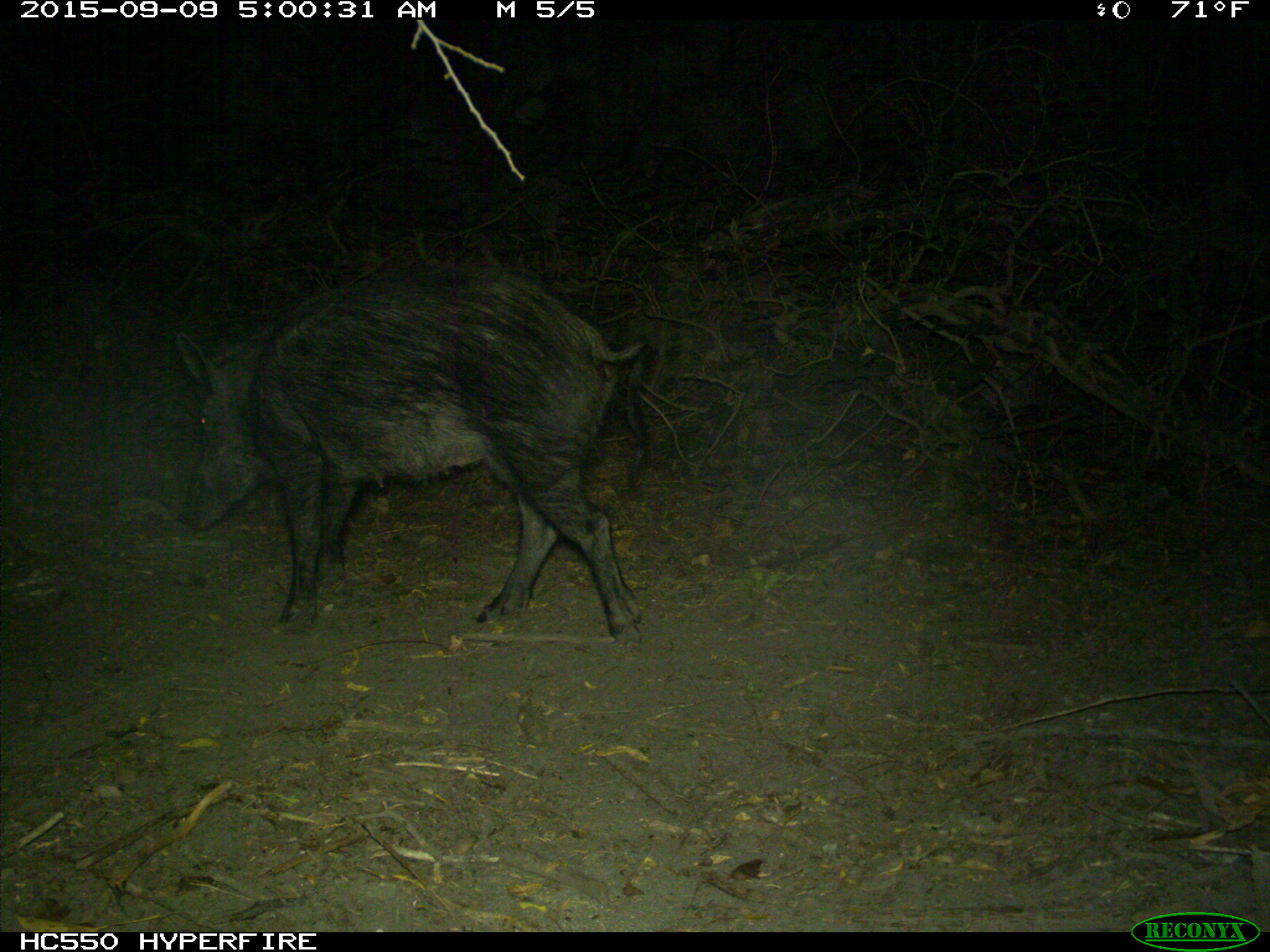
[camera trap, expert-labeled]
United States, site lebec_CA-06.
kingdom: Animalia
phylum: Chordata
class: Mammalia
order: Artiodactyla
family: Suidae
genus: Sus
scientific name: Sus scrofa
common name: wild boar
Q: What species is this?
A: Sus scrofa (wild boar).